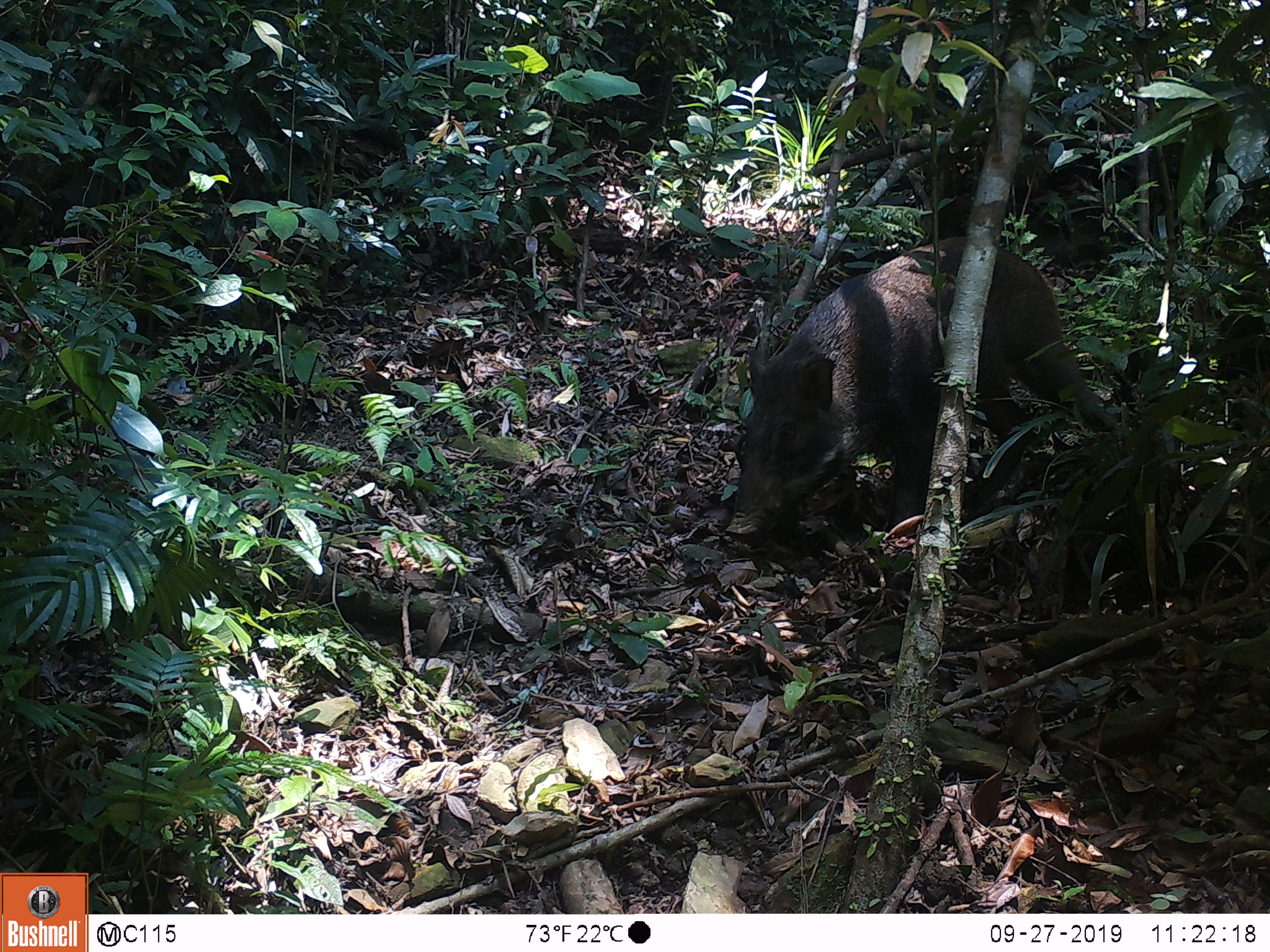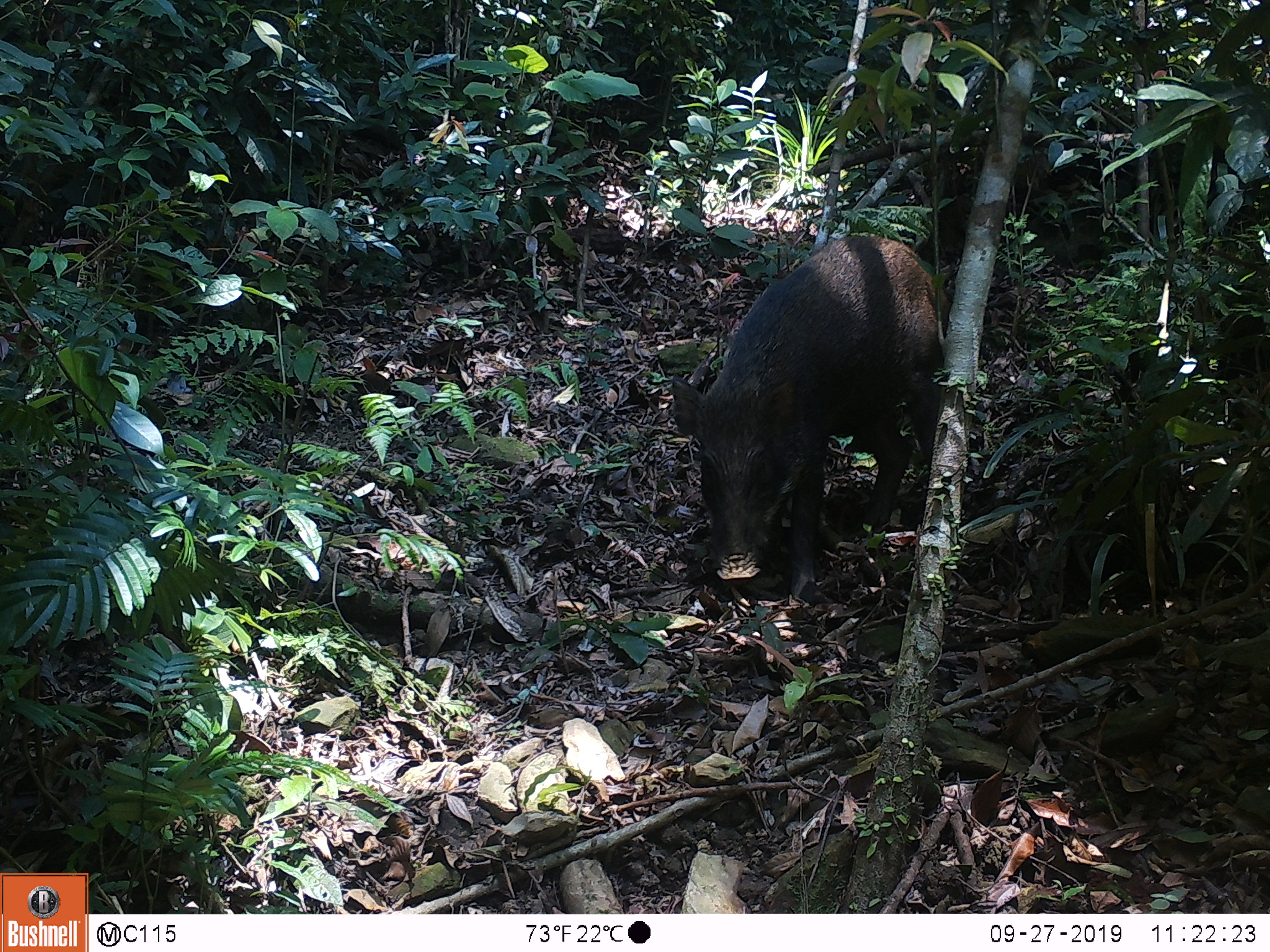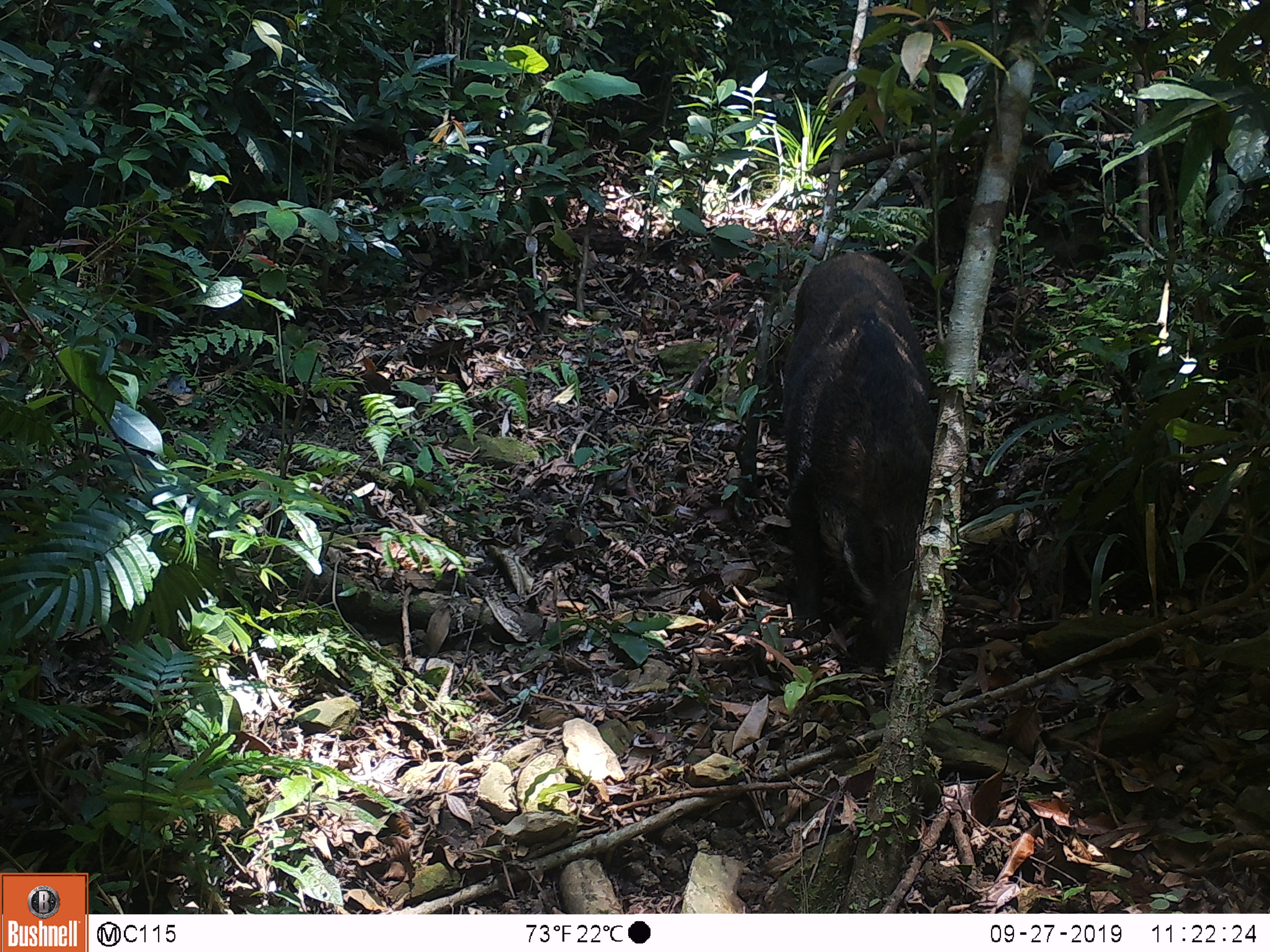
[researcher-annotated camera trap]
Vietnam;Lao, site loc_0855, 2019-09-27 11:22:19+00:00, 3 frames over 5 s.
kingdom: Animalia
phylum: Chordata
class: Mammalia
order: Artiodactyla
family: Suidae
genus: Sus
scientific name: Sus scrofa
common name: eurasian wild pig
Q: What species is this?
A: Eurasian wild pig (Sus scrofa).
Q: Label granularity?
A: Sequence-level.